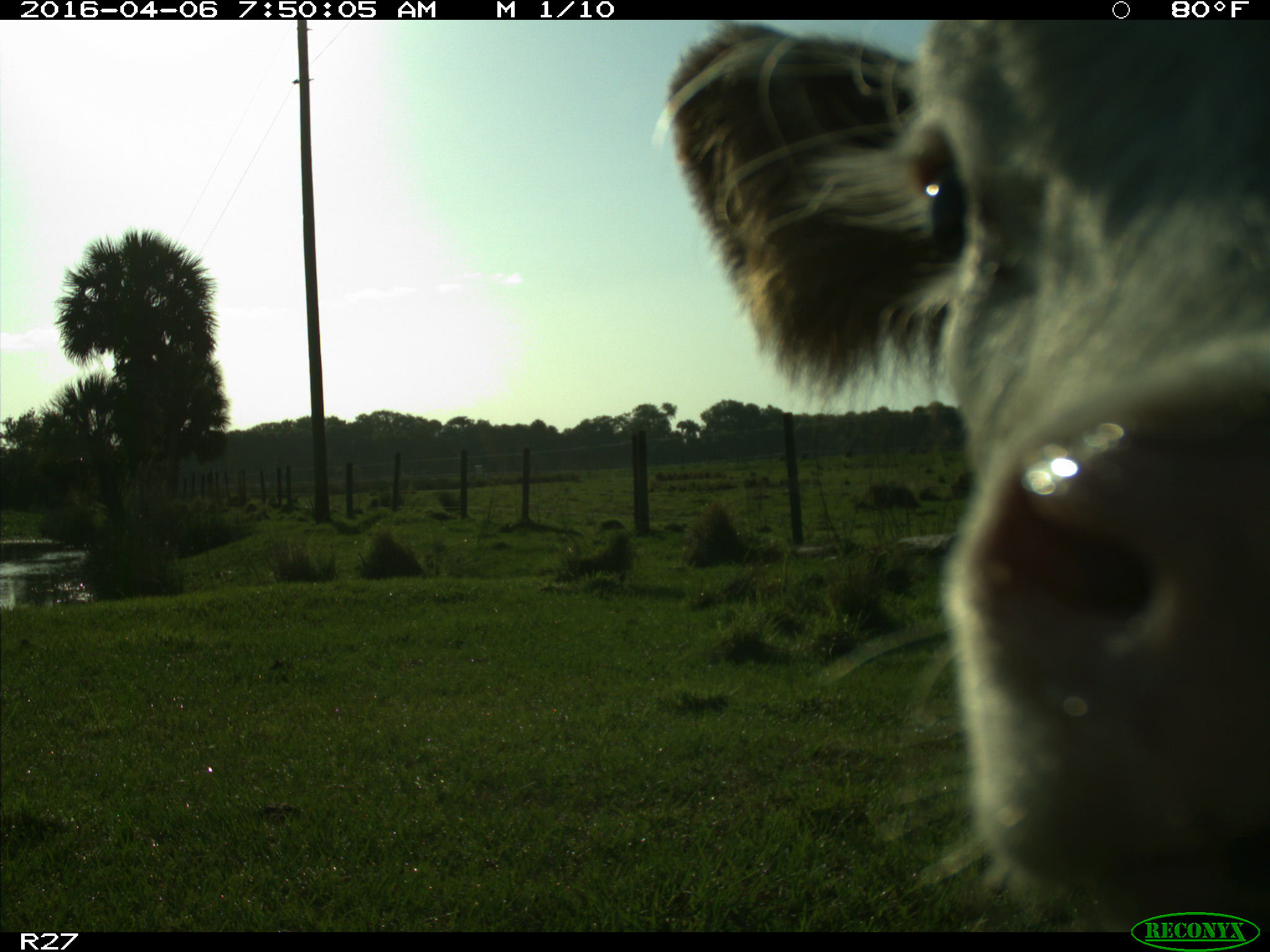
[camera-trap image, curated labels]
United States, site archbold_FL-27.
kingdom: Animalia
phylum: Chordata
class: Mammalia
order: Artiodactyla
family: Bovidae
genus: Bos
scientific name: Bos taurus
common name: domestic cow